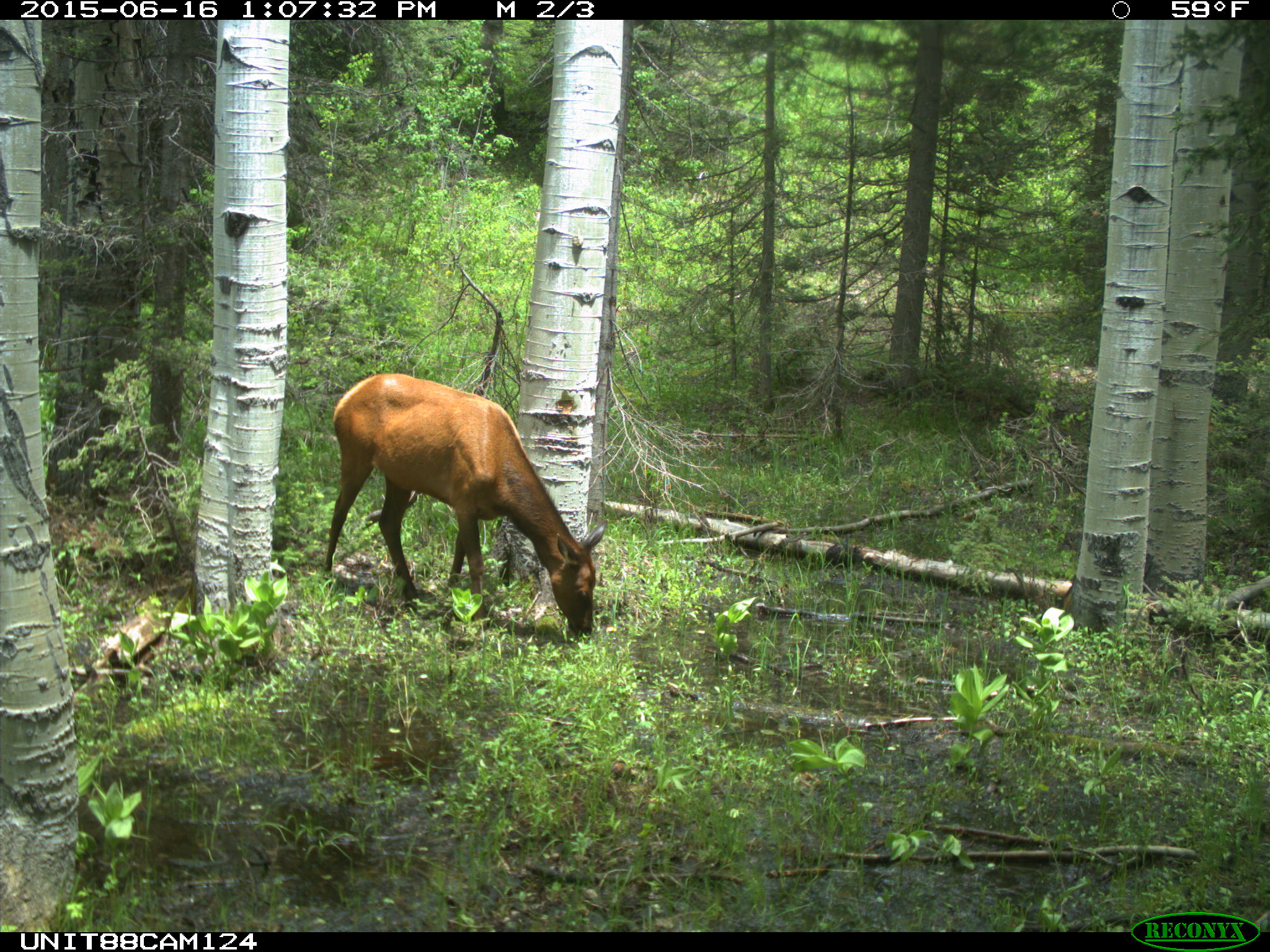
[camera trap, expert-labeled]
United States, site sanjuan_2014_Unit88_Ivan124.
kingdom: Animalia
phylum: Chordata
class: Mammalia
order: Artiodactyla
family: Cervidae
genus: Cervus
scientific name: Cervus elaphus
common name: red deer